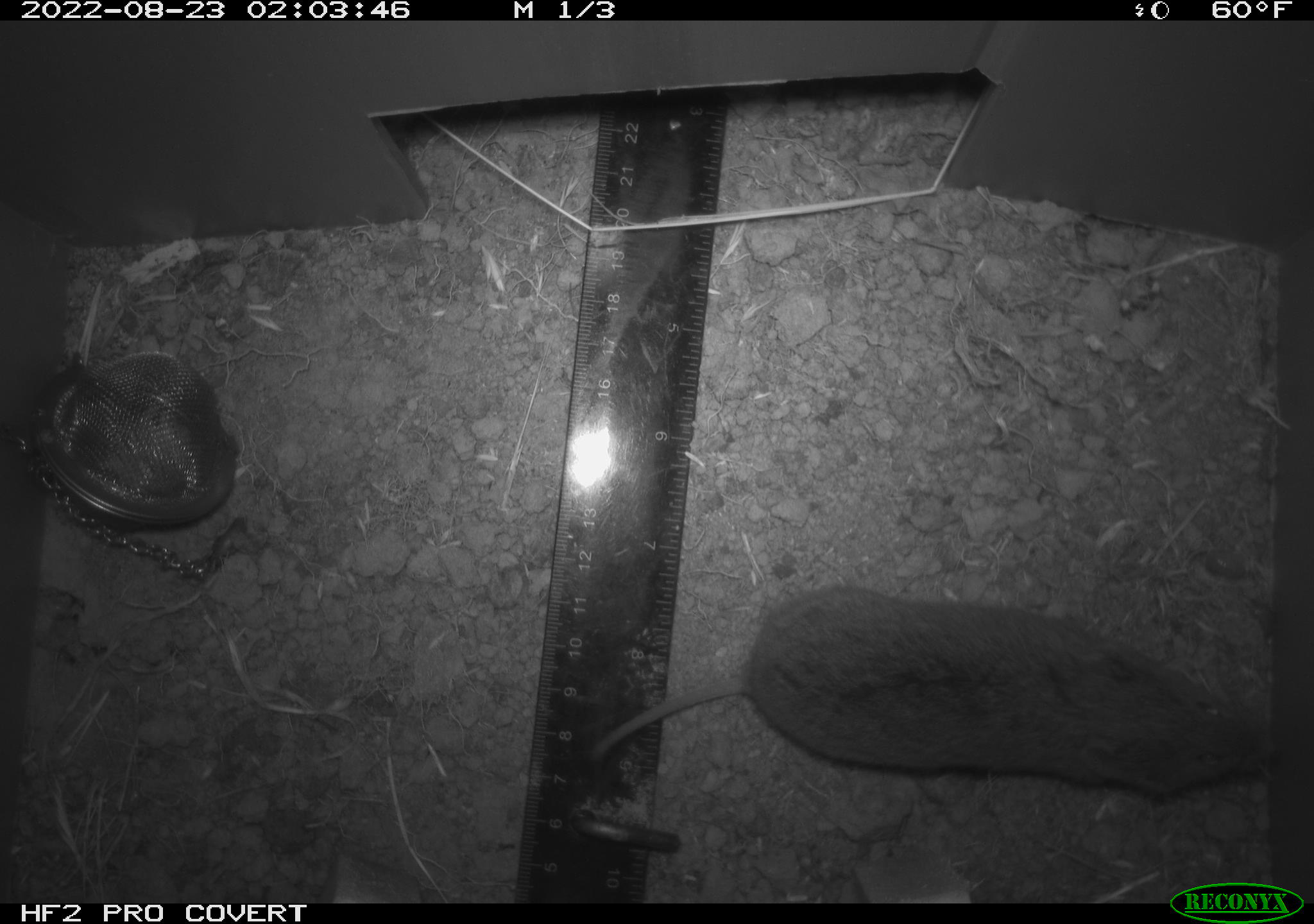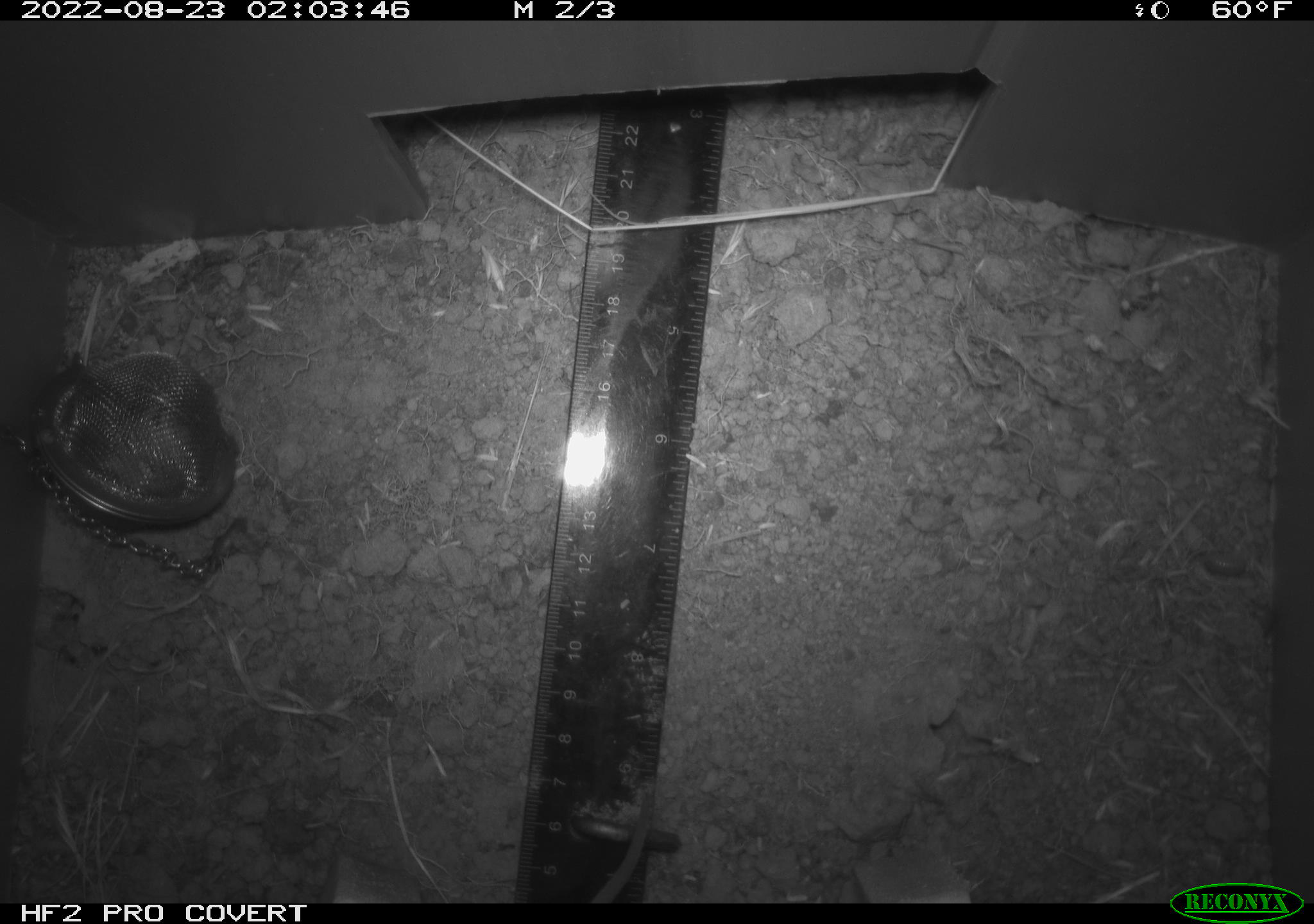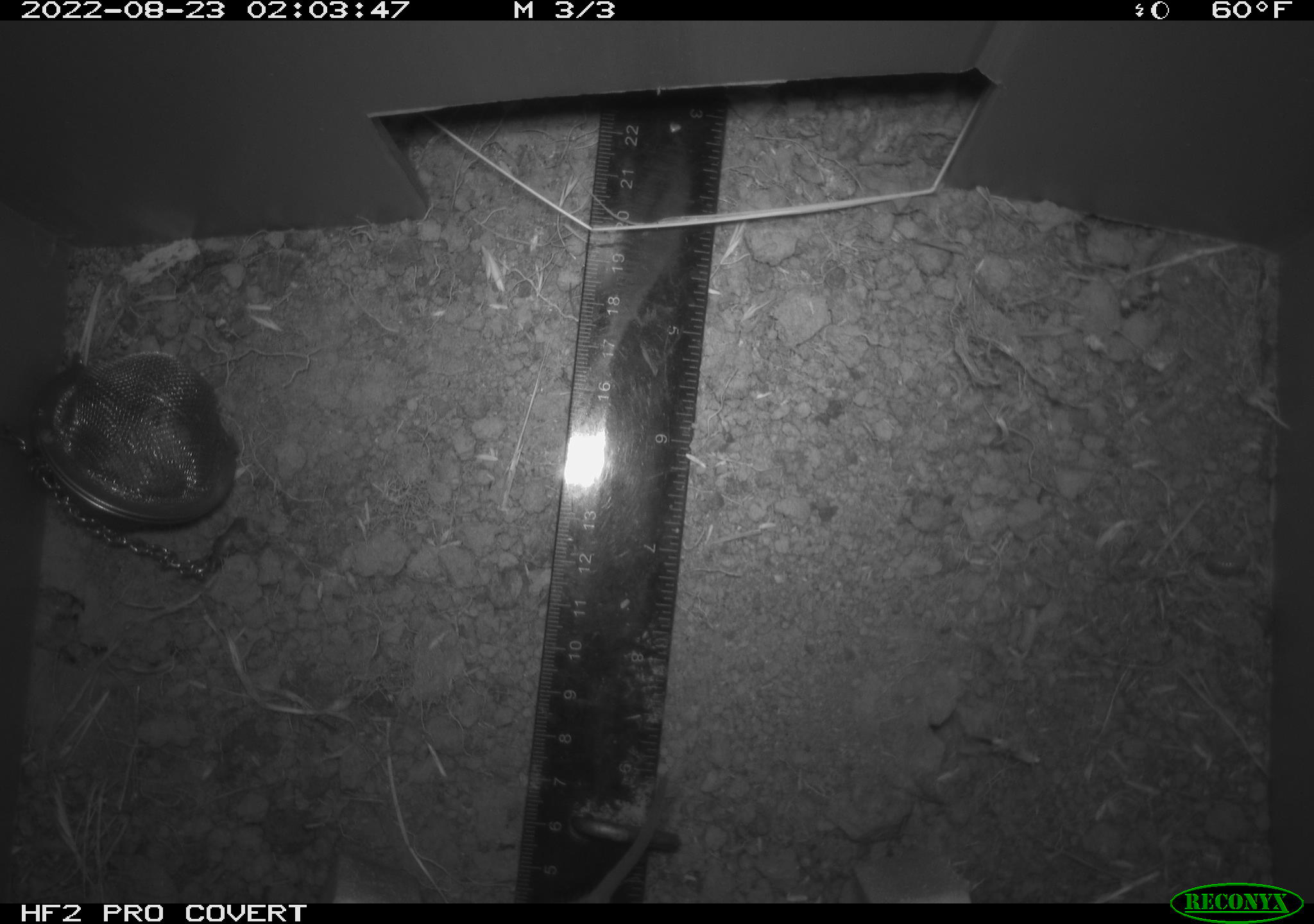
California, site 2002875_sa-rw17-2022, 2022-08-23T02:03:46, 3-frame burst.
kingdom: Animalia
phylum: Chordata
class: Mammalia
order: Rodentia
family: Cricetidae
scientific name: Arvicolinae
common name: voles, lemmings, and muskrats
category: arvicolinae subfamily